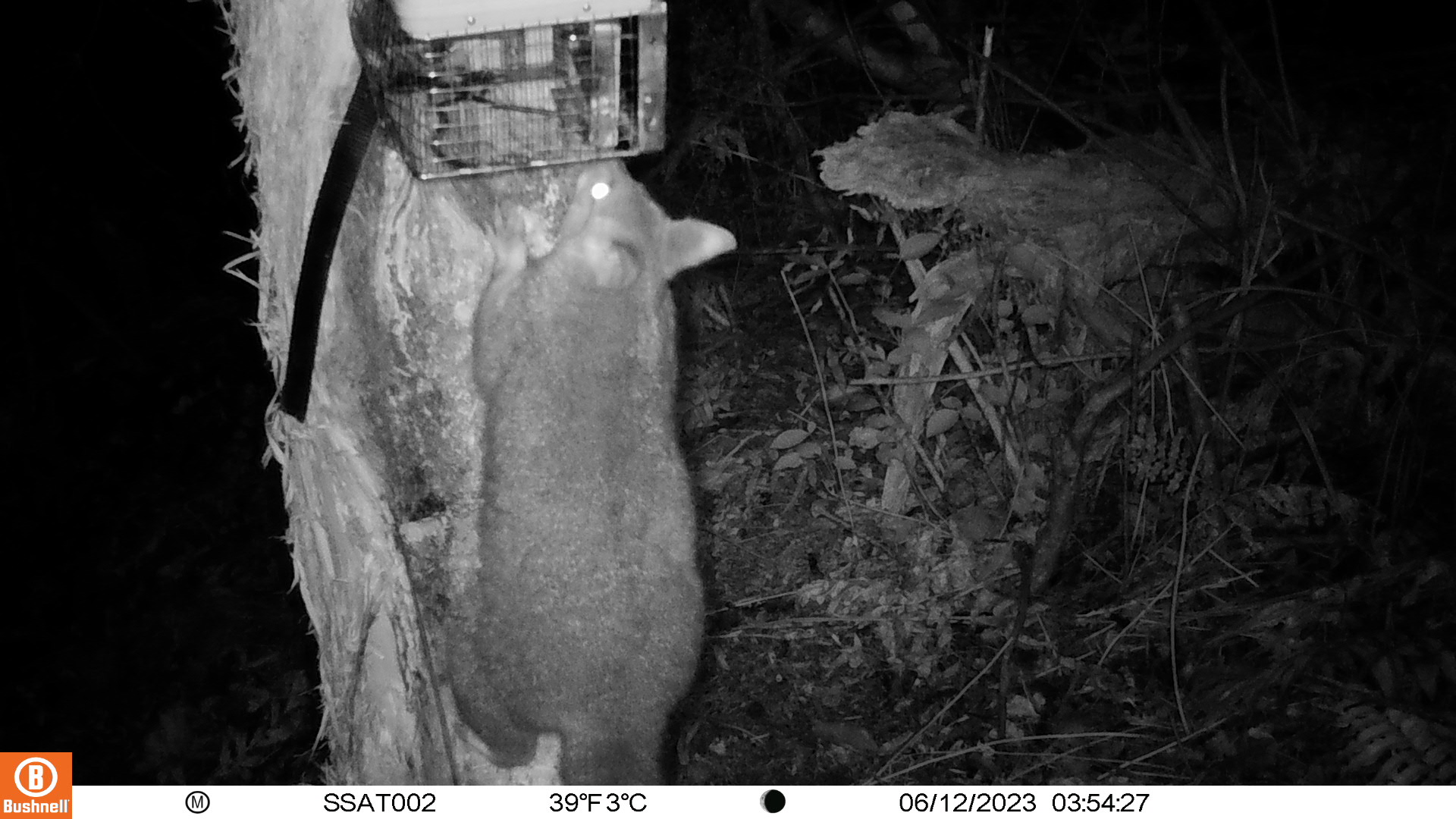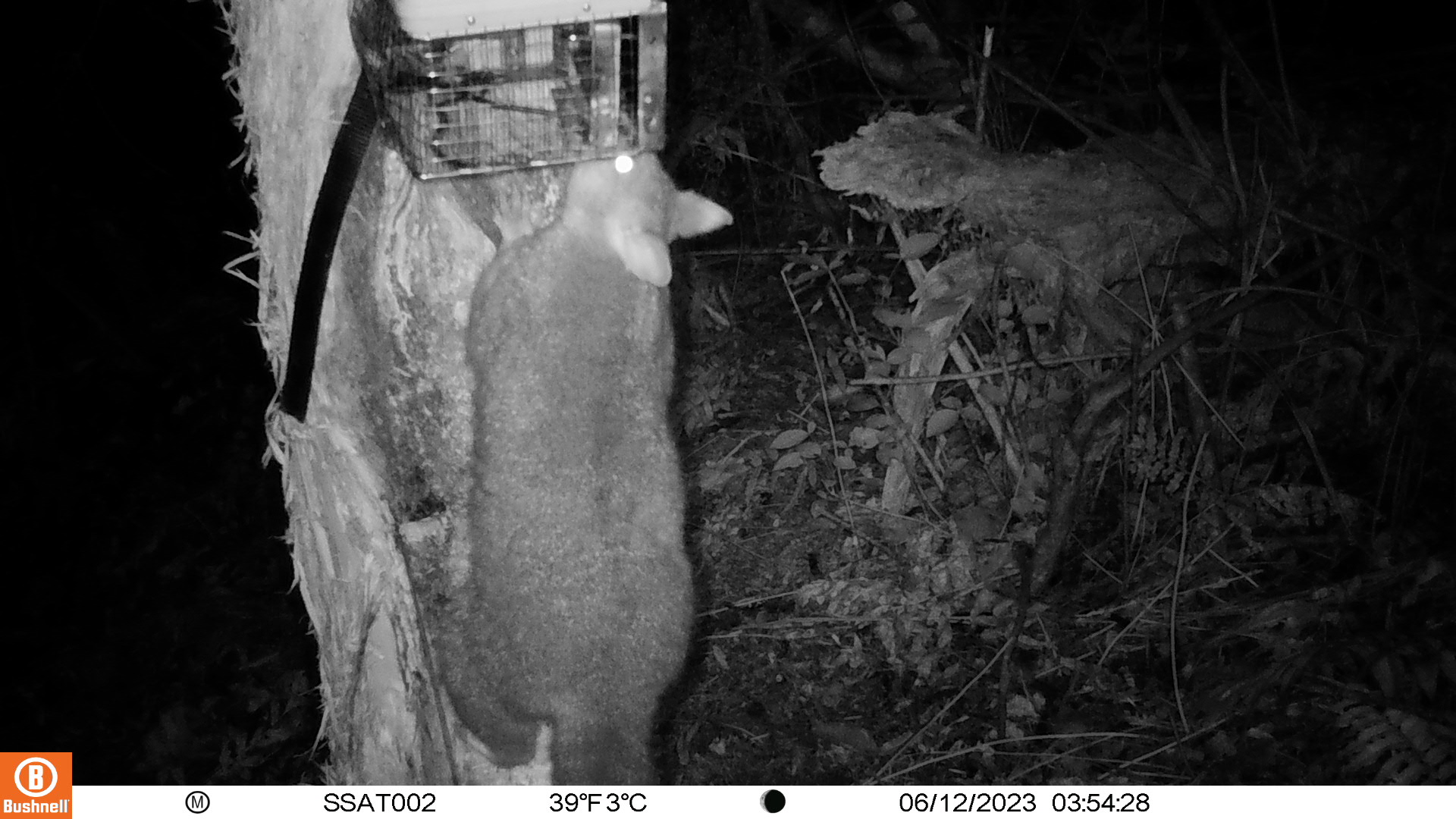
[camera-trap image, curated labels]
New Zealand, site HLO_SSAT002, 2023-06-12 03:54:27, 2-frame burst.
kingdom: Animalia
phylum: Chordata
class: Mammalia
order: Diprotodontia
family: Phalangeridae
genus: Trichosurus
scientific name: Trichosurus vulpecula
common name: common brushtail possum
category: possum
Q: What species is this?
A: Possum (common brushtail possum) (Trichosurus vulpecula).